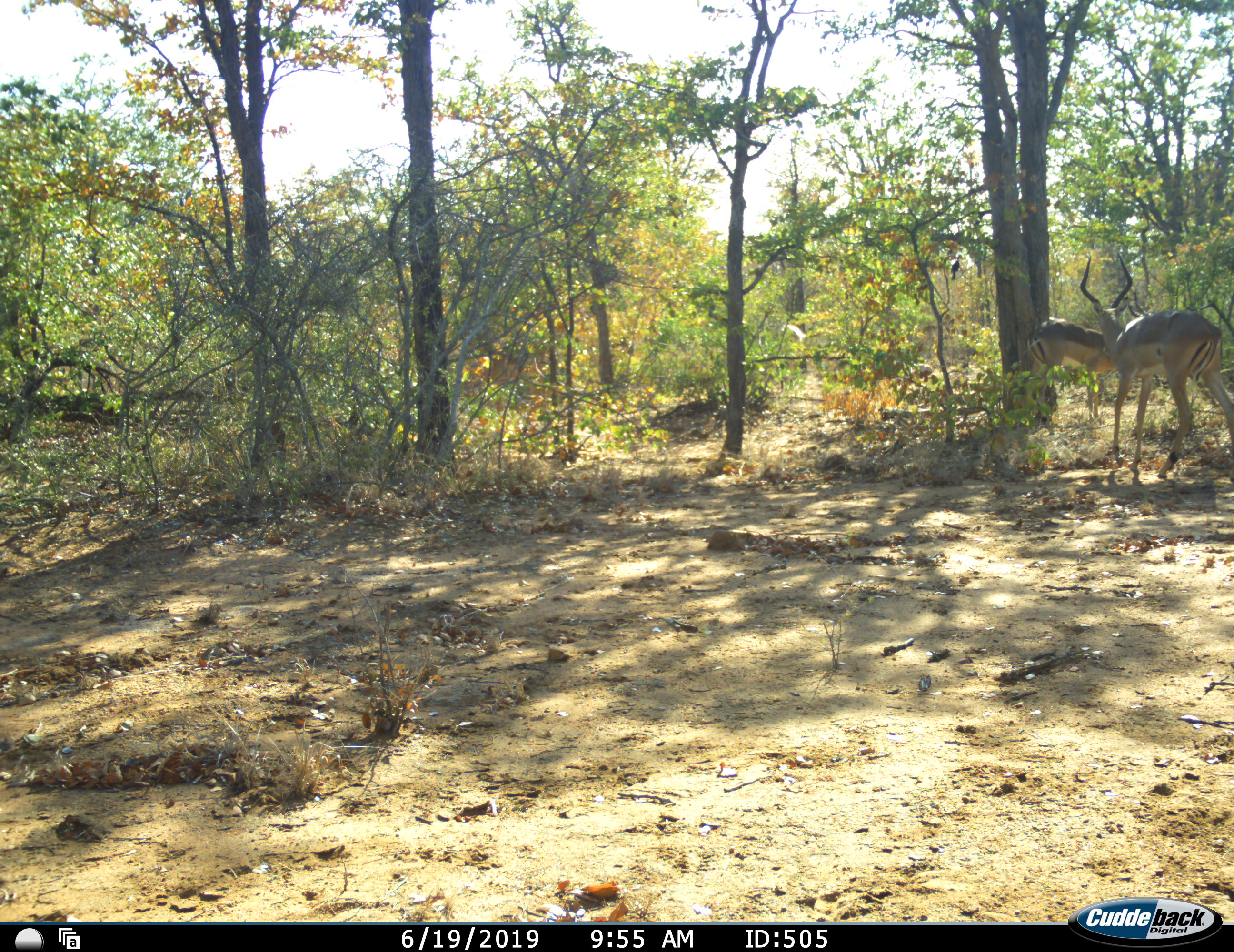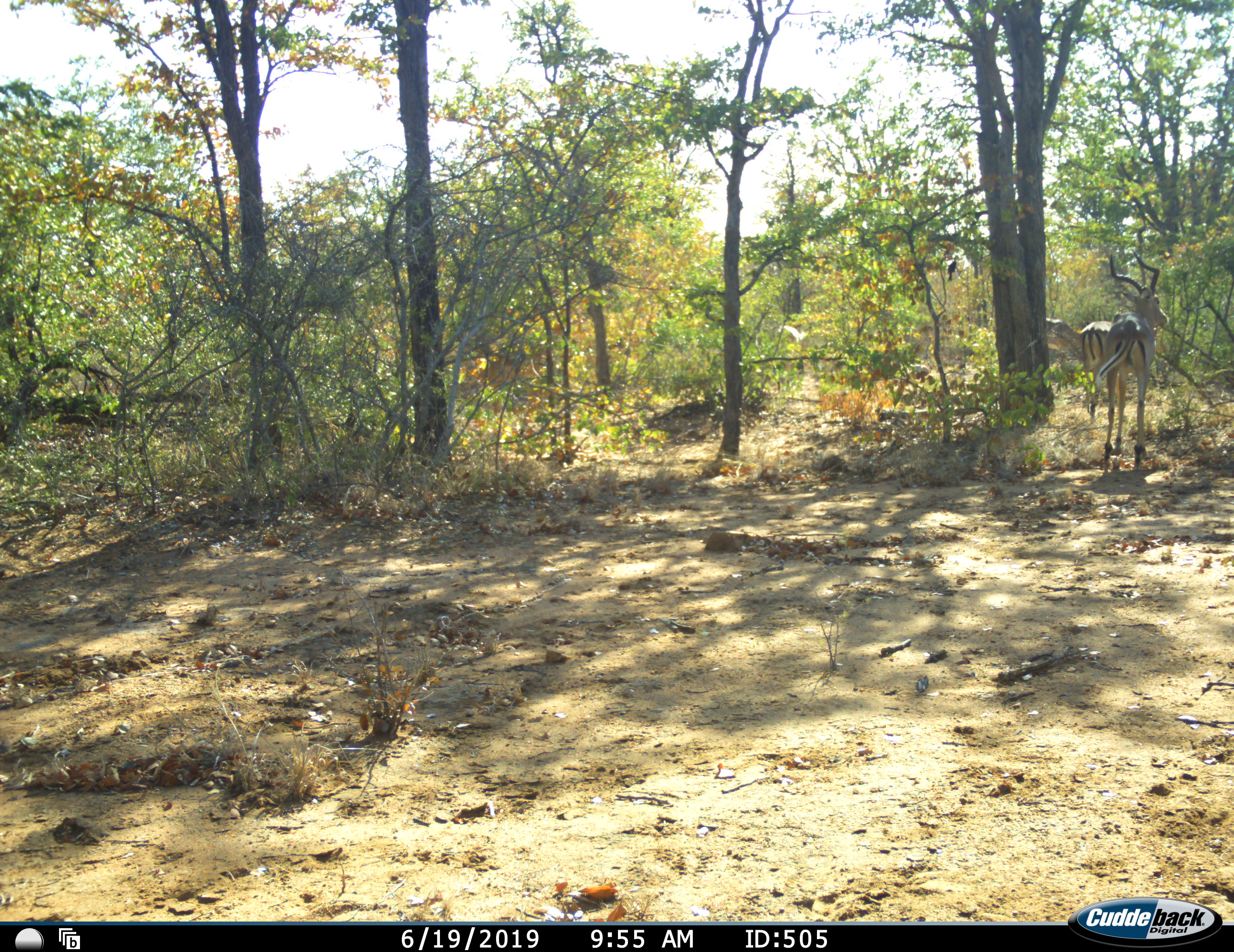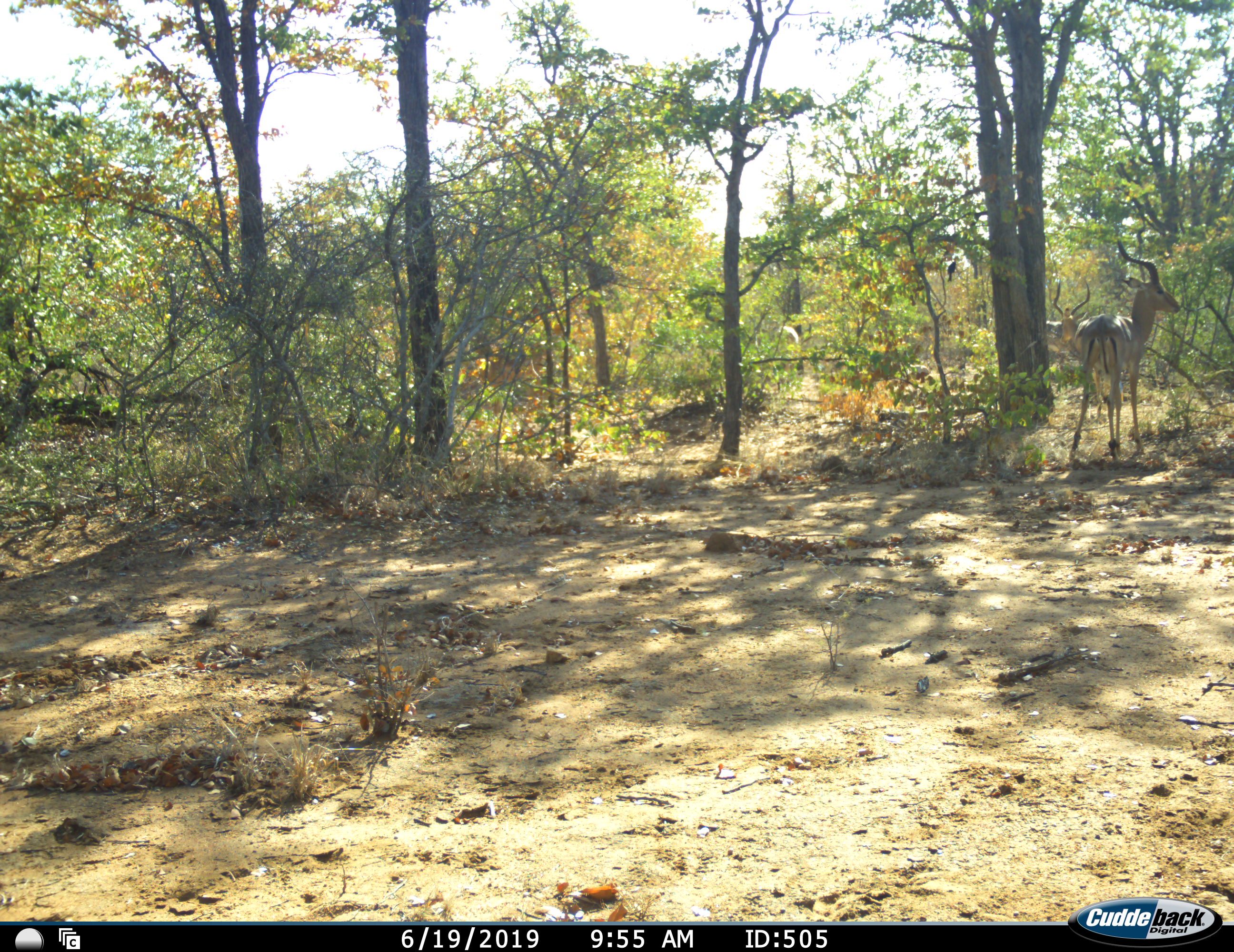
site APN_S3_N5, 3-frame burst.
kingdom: Animalia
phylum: Chordata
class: Mammalia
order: Artiodactyla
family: Bovidae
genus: Aepyceros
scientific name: Aepyceros melampus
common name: impala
Impala (Aepyceros melampus), count 3. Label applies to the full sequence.